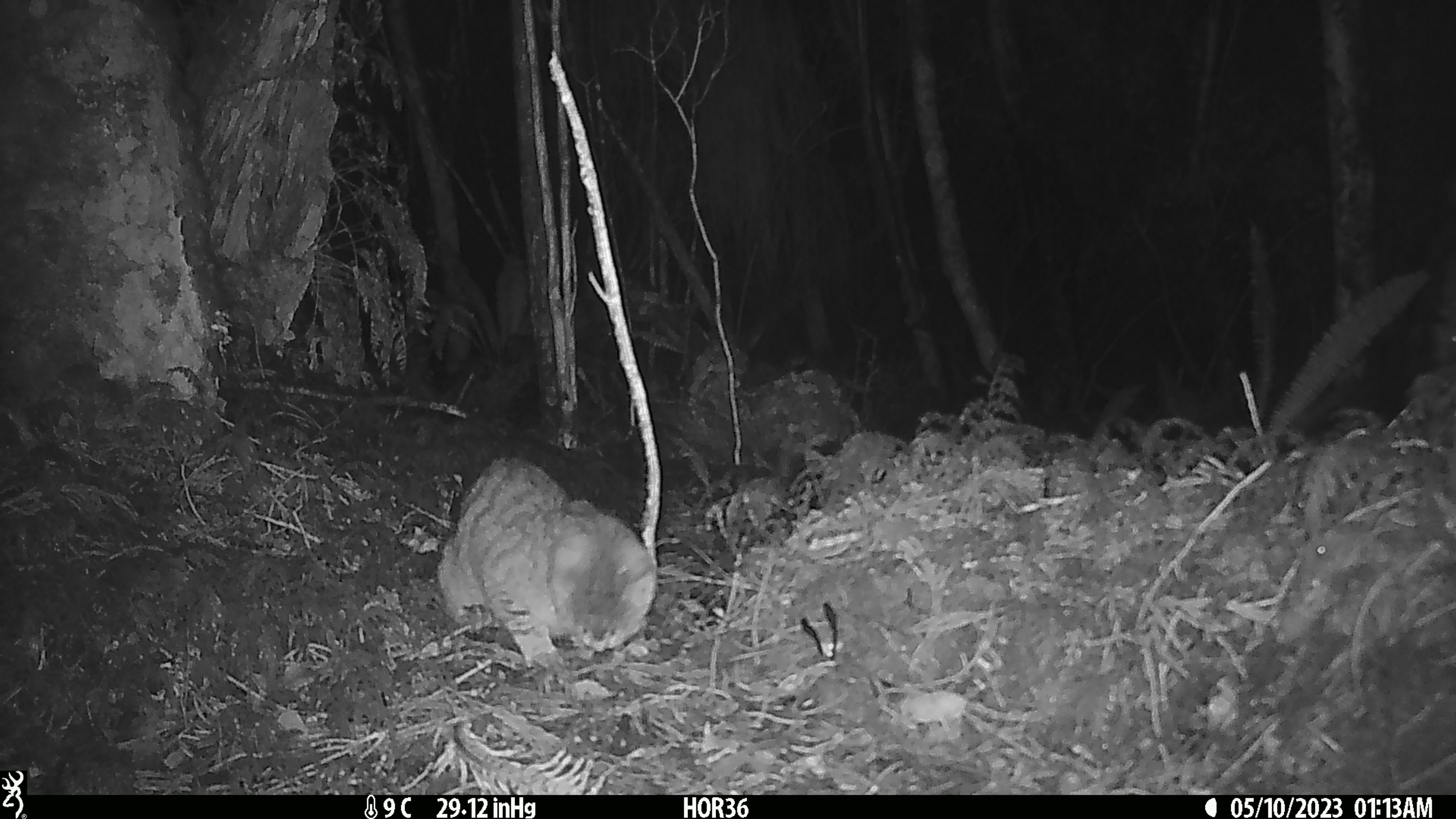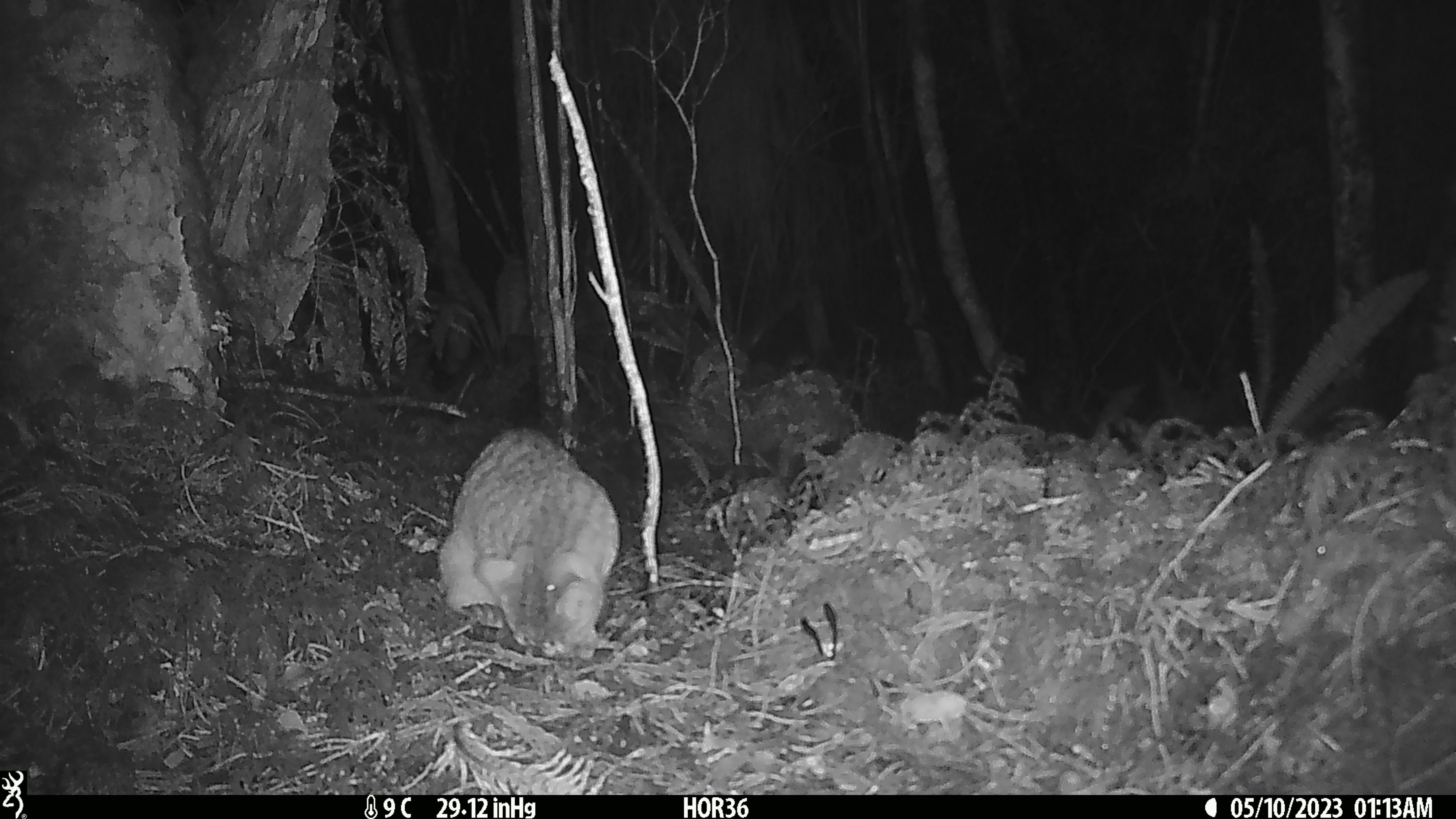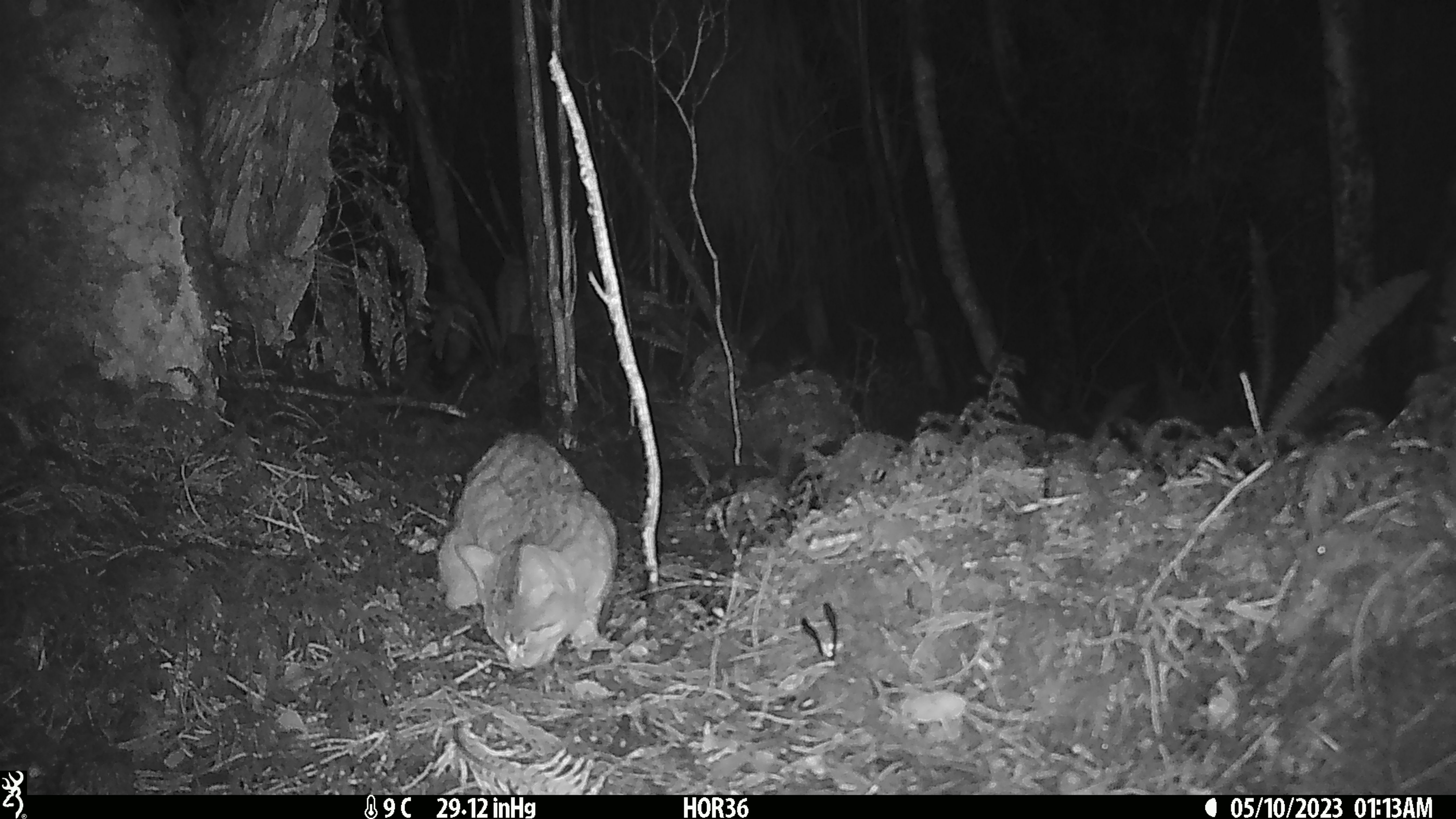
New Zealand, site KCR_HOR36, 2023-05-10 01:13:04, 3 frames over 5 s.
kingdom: Animalia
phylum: Chordata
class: Mammalia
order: Carnivora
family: Felidae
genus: Felis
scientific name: Felis catus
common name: domestic cat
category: cat